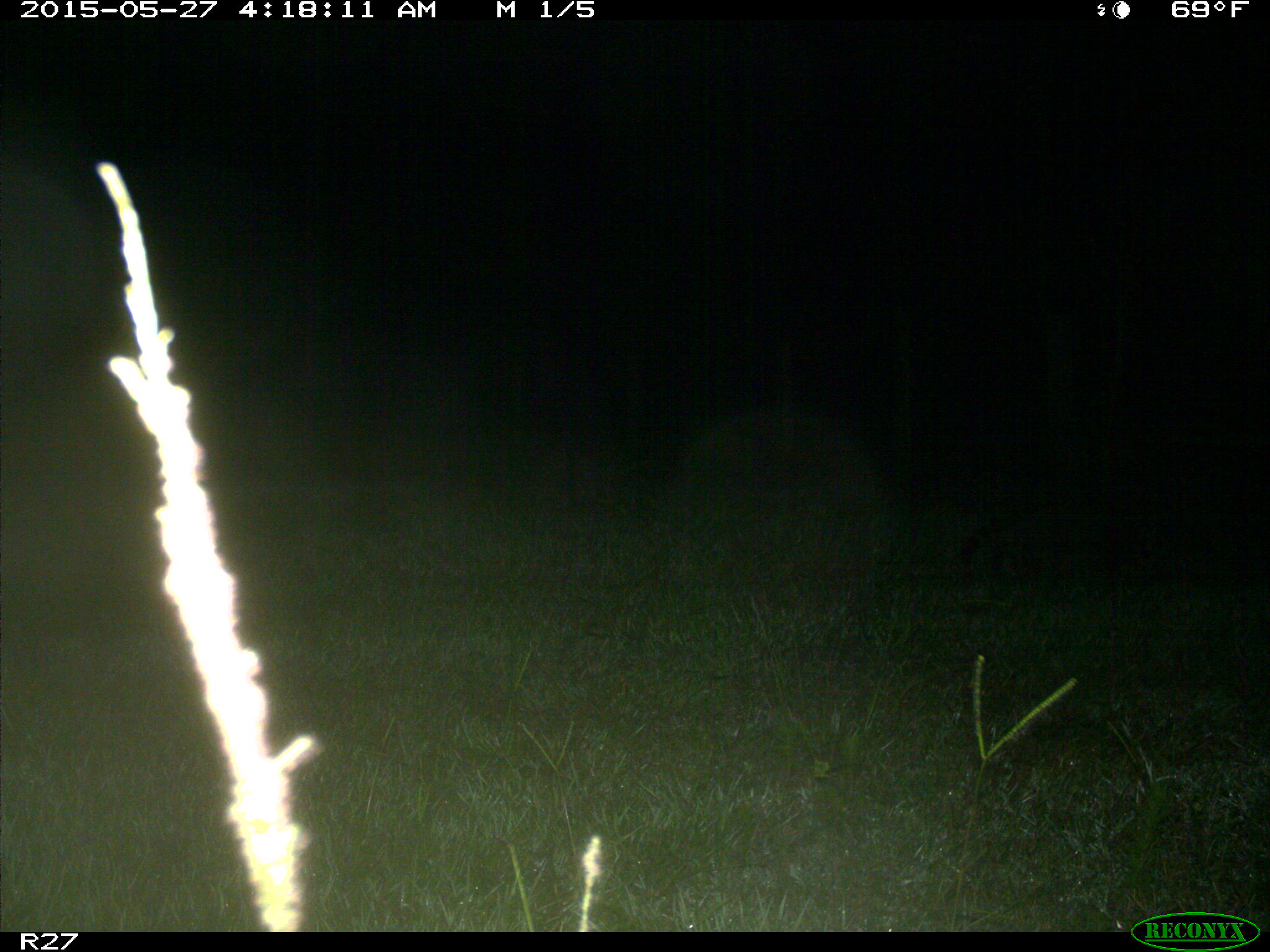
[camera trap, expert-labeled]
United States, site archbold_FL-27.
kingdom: Animalia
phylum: Chordata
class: Mammalia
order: Carnivora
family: Procyonidae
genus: Procyon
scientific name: Procyon lotor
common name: common raccoon